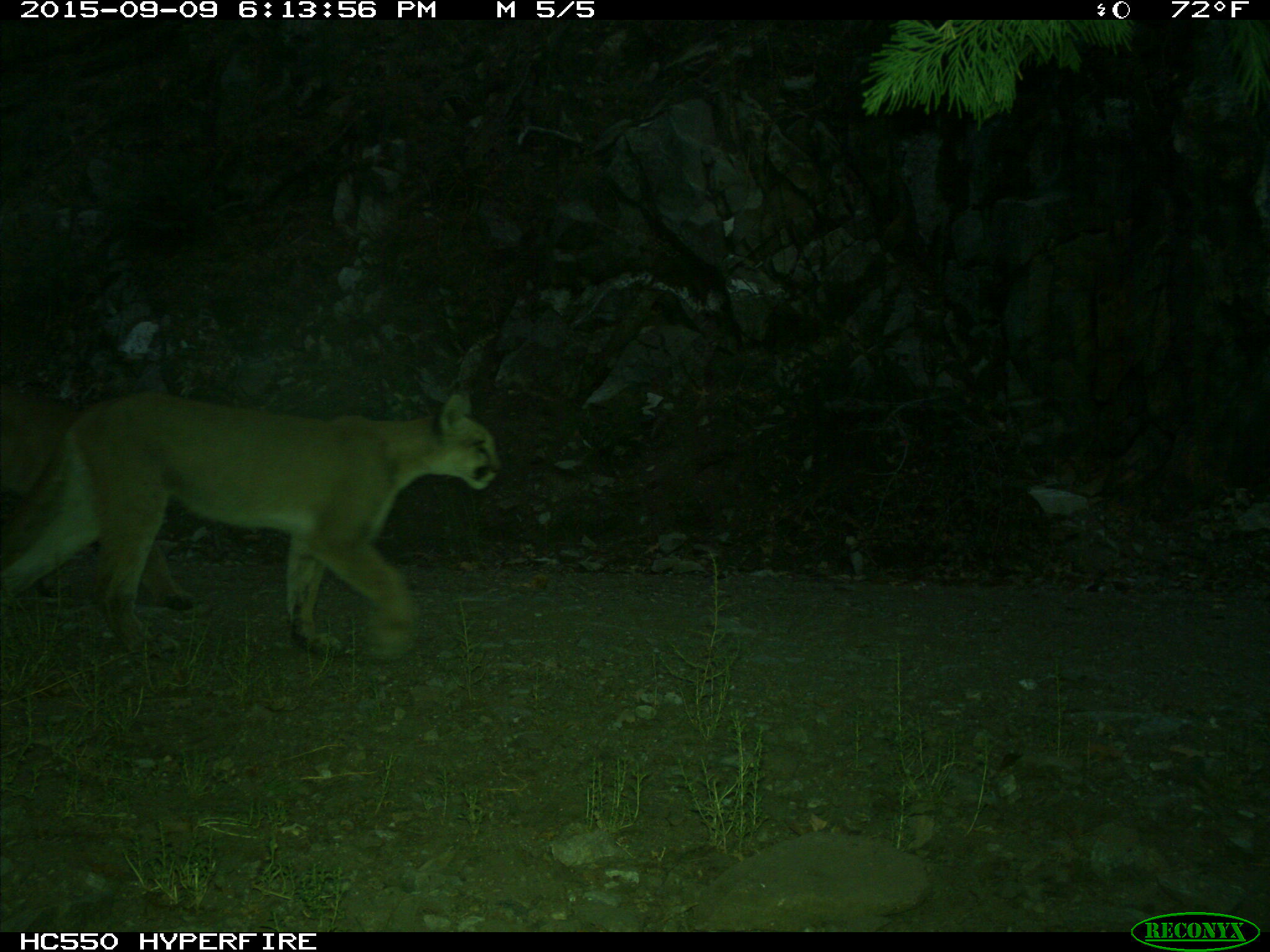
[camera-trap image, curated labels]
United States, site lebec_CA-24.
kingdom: Animalia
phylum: Chordata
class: Mammalia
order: Carnivora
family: Felidae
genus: Puma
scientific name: Puma concolor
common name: mountain lion